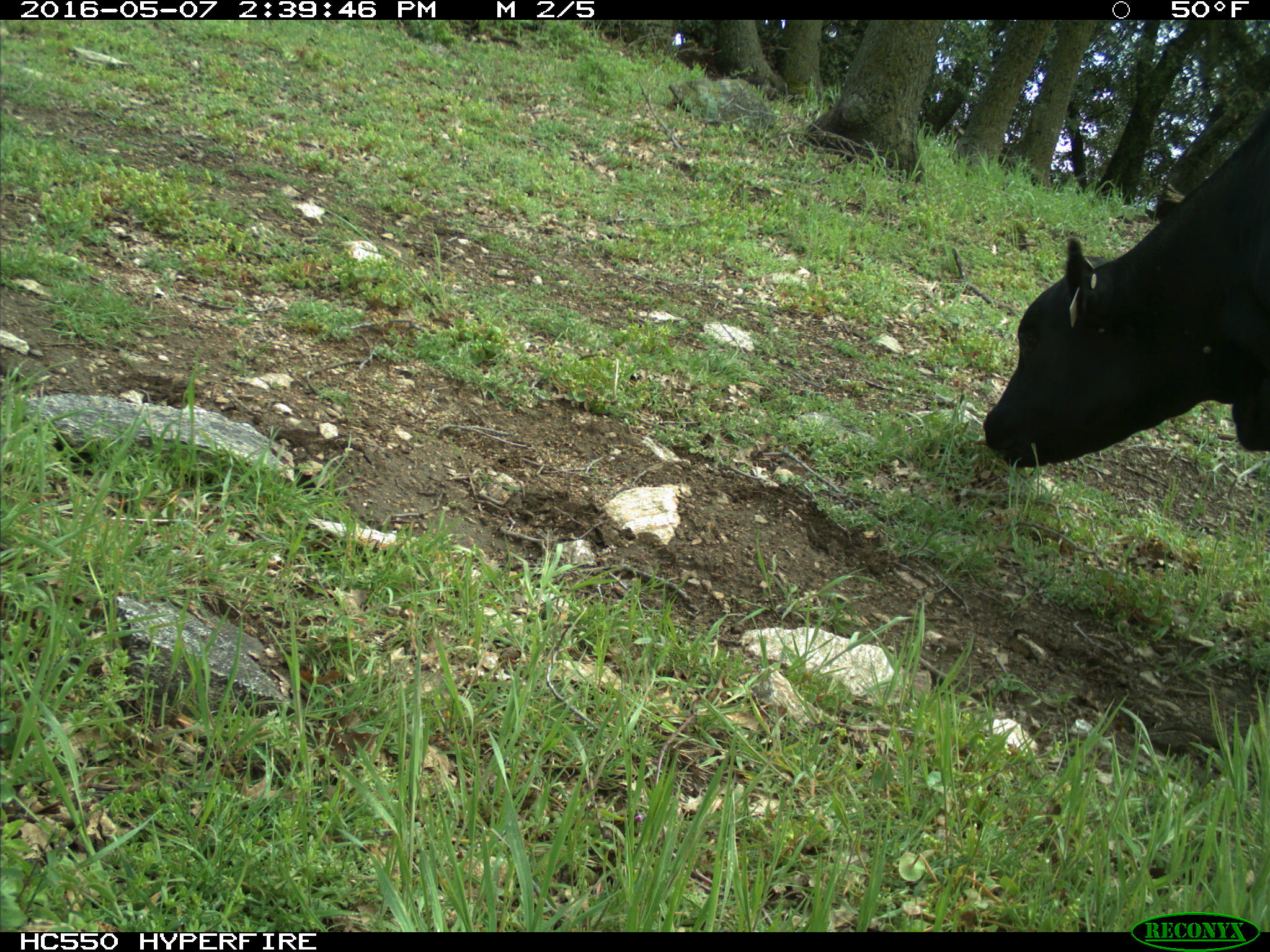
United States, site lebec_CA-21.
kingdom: Animalia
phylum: Chordata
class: Mammalia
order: Artiodactyla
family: Bovidae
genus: Bos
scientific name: Bos taurus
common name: domestic cow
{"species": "Bos taurus (domestic cow)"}